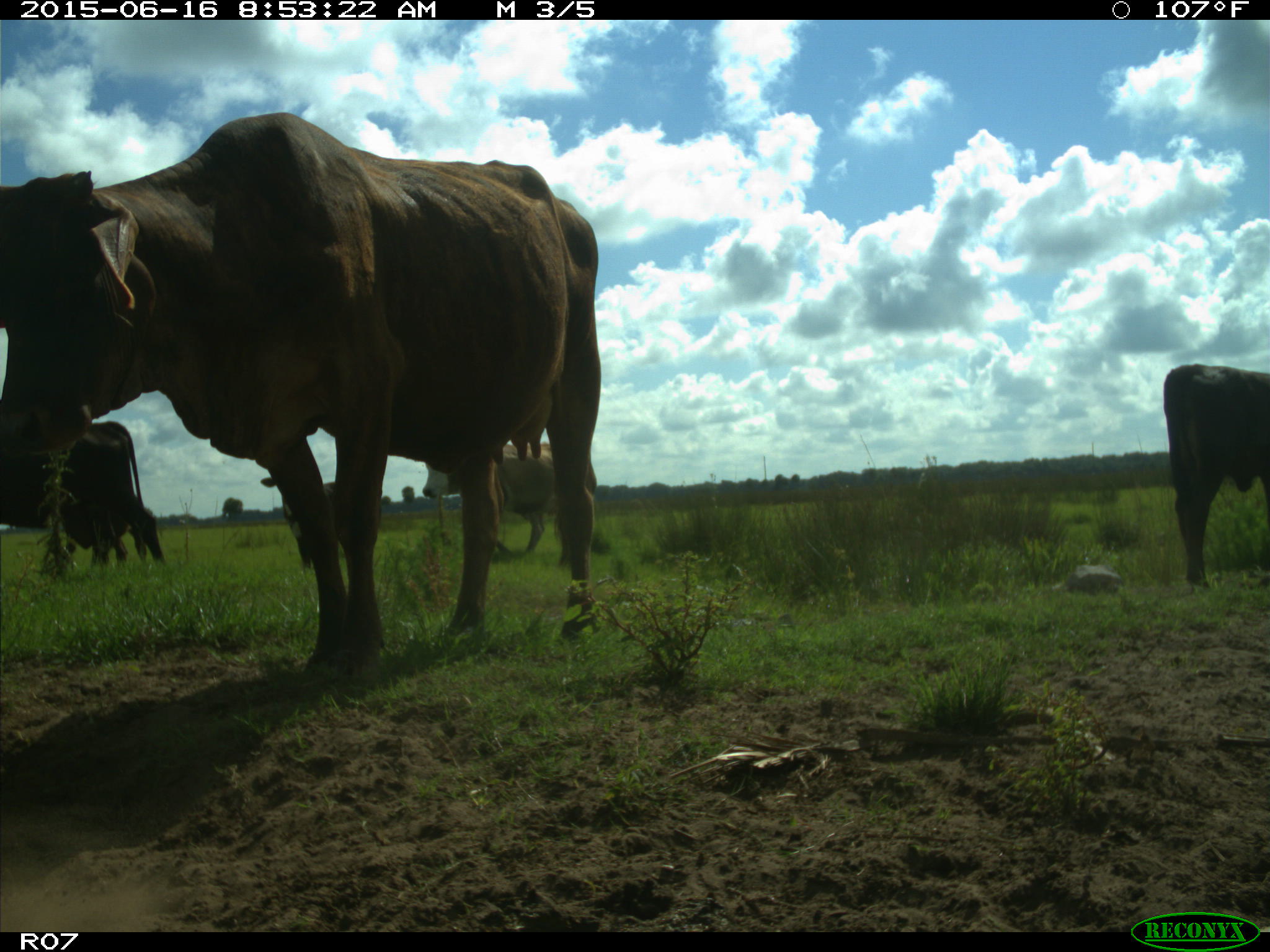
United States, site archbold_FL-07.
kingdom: Animalia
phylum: Chordata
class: Mammalia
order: Artiodactyla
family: Bovidae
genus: Bos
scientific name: Bos taurus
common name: domestic cow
Bos taurus (domestic cow).